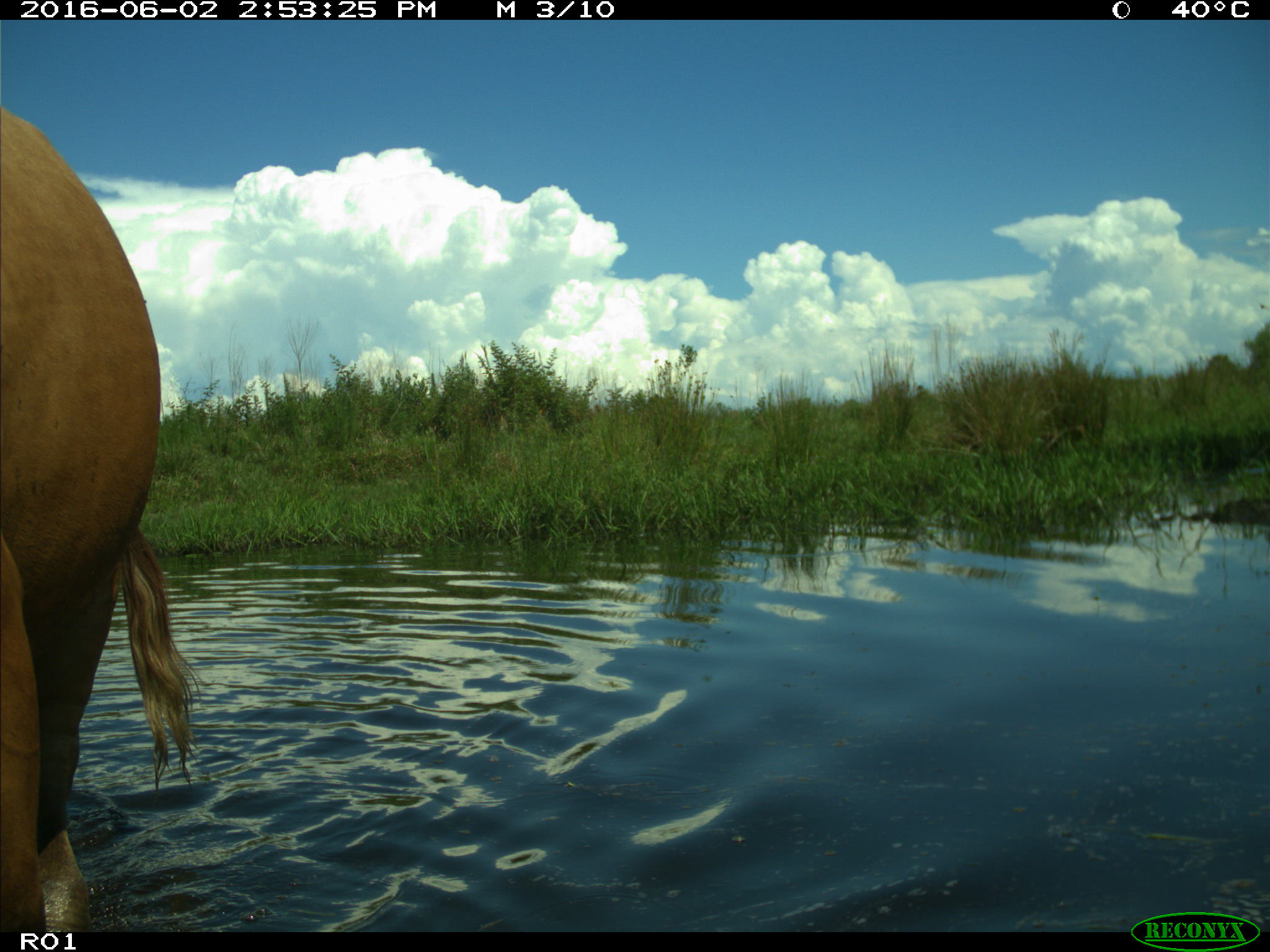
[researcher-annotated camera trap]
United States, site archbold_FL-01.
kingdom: Animalia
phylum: Chordata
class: Mammalia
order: Artiodactyla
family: Bovidae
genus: Bos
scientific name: Bos taurus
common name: domestic cow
Bos taurus (domestic cow).